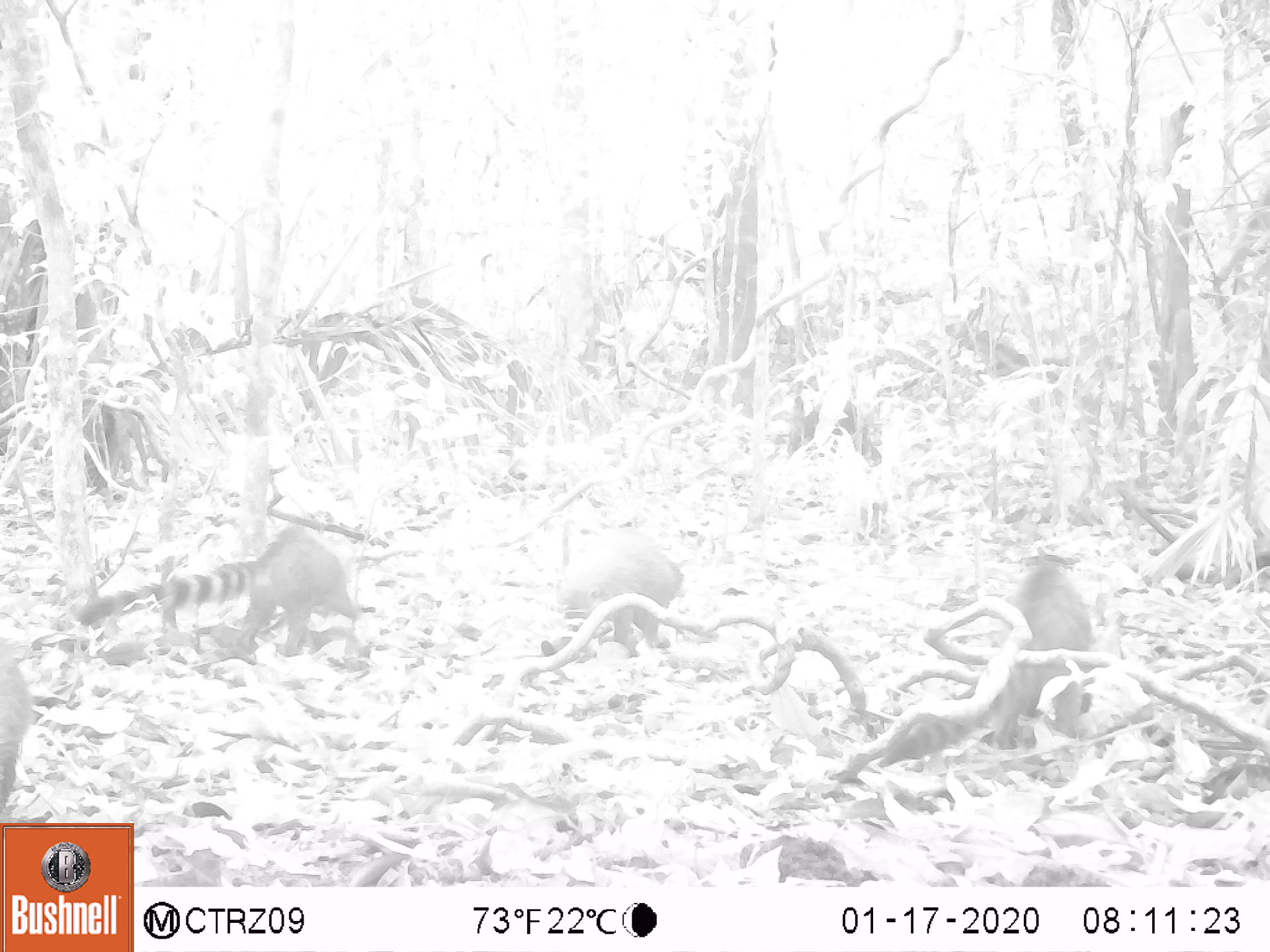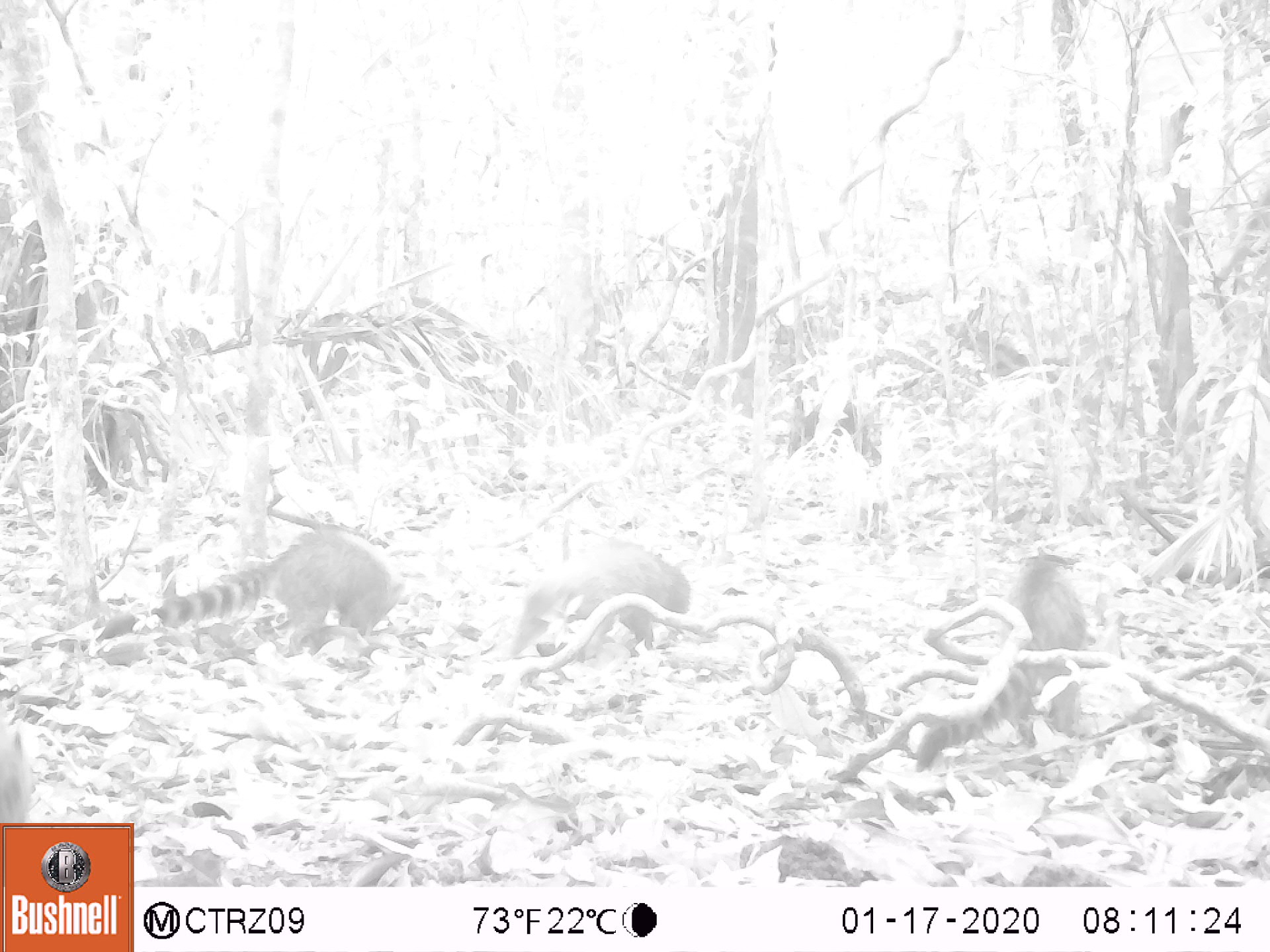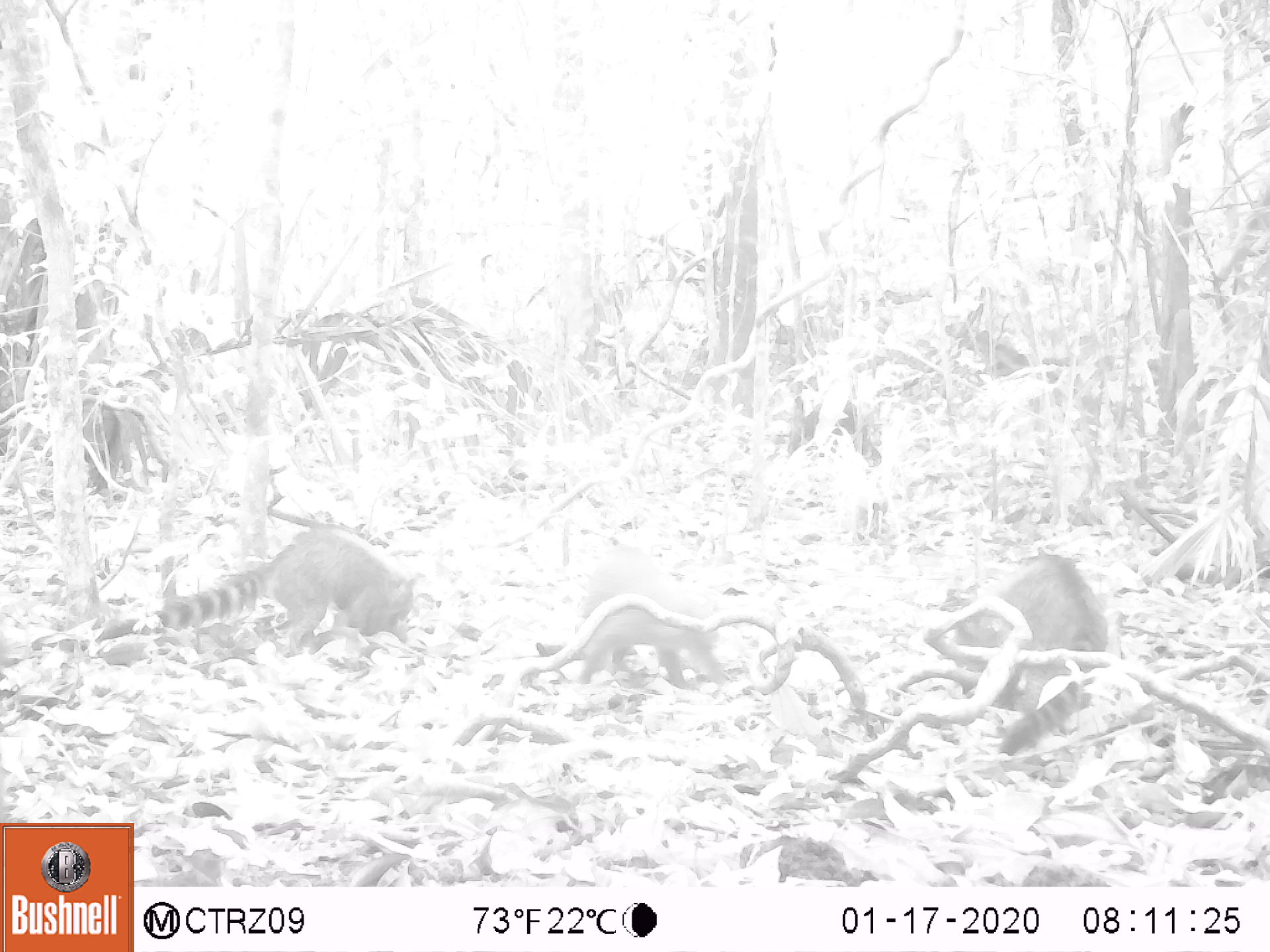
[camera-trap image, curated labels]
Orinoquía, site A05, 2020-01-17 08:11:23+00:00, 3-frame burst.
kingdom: Animalia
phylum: Chordata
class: Mammalia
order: Carnivora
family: Procyonidae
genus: Nasua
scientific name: Nasua nasua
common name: south american coati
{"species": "south american coati (Nasua nasua)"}